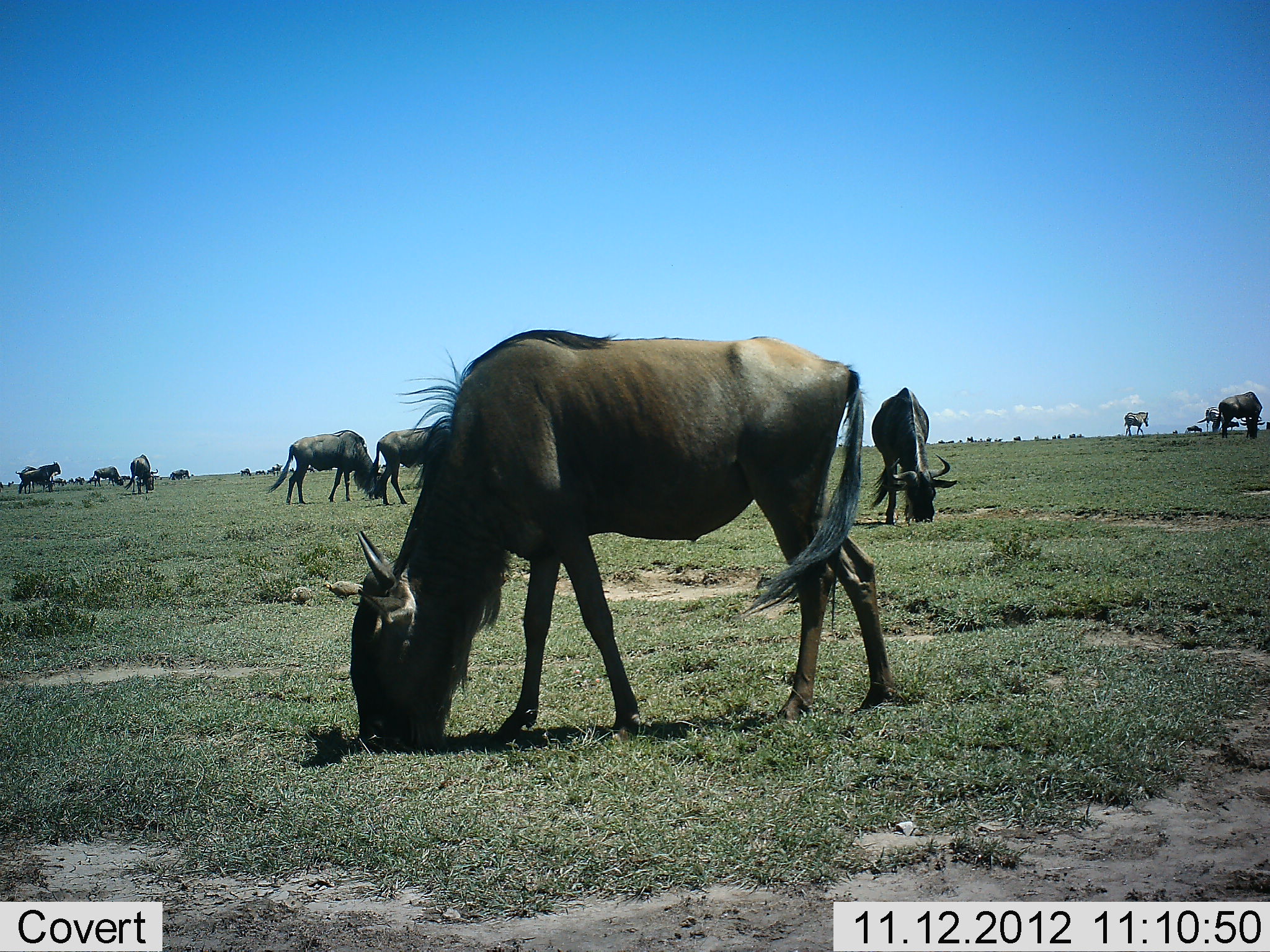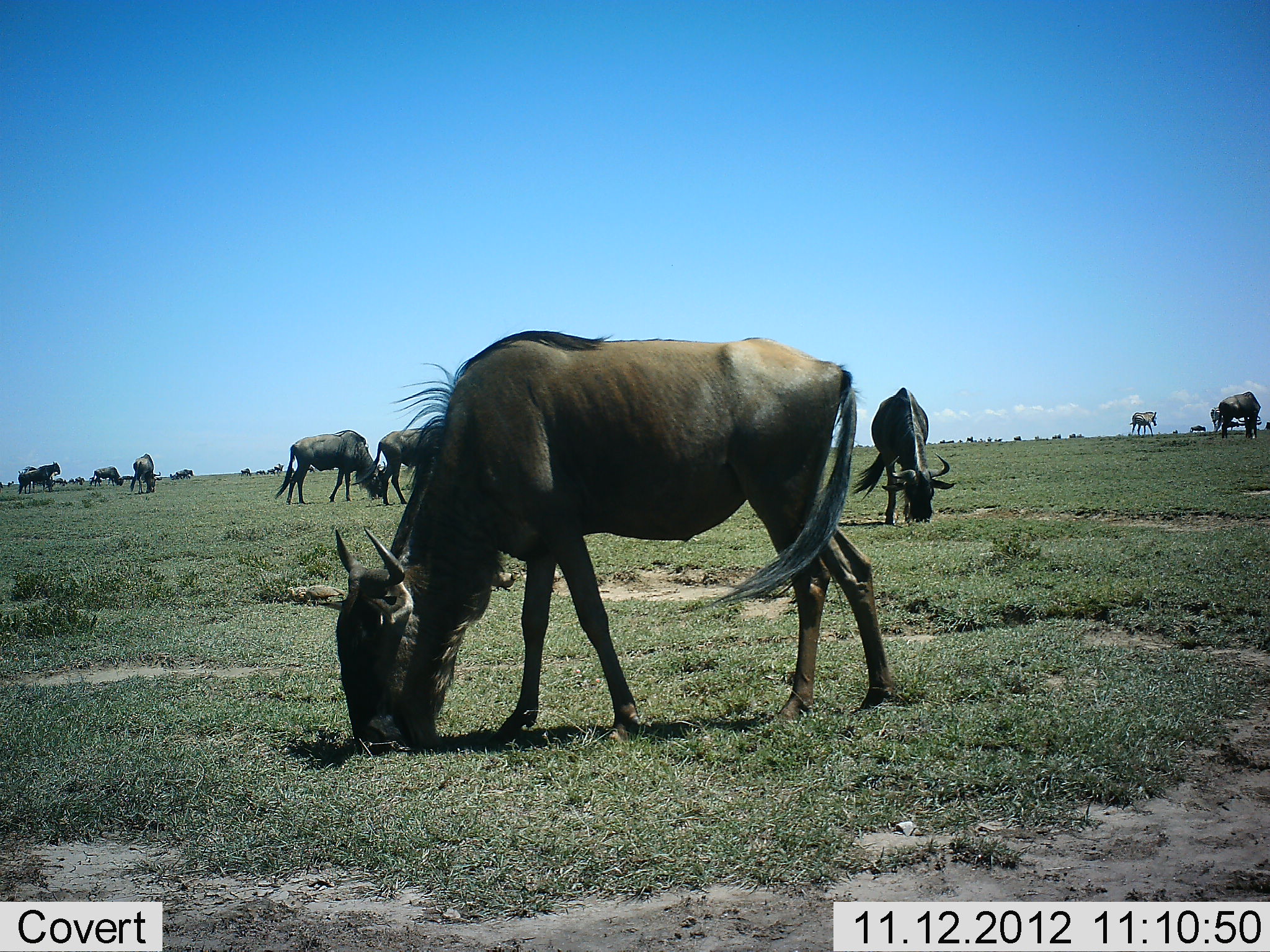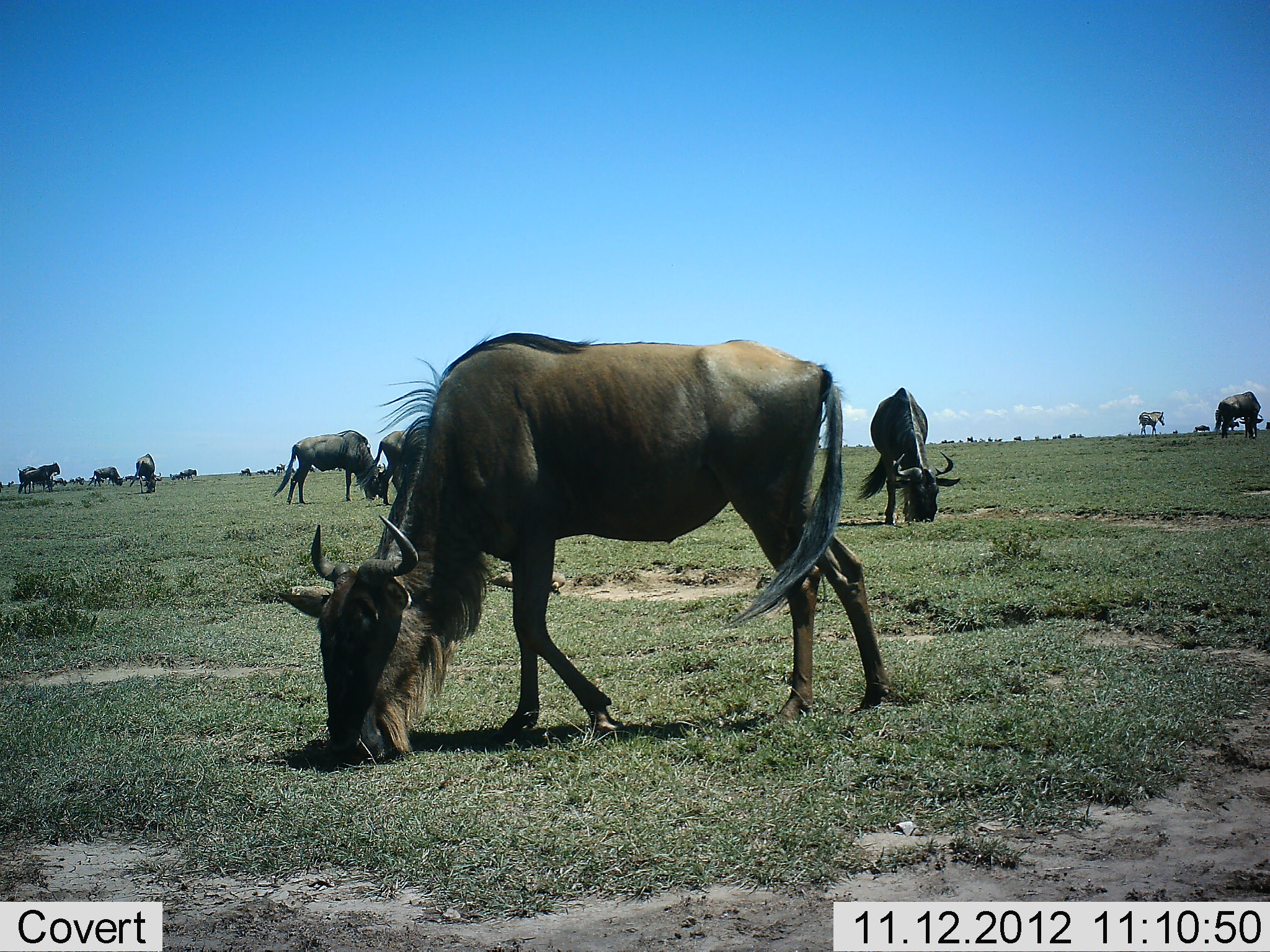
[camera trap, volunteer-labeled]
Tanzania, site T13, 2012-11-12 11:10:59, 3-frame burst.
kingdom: Animalia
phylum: Chordata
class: Mammalia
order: Artiodactyla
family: Bovidae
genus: Connochaetes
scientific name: Connochaetes taurinus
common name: blue wildebeest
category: wildebeest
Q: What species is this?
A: Wildebeest (blue wildebeest) (Connochaetes taurinus).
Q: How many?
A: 11-50.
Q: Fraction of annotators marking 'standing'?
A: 21%.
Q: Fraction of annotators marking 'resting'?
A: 0%.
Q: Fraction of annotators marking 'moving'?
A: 7%.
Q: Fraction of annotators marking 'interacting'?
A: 0%.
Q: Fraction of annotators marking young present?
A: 7%.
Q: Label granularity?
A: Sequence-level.